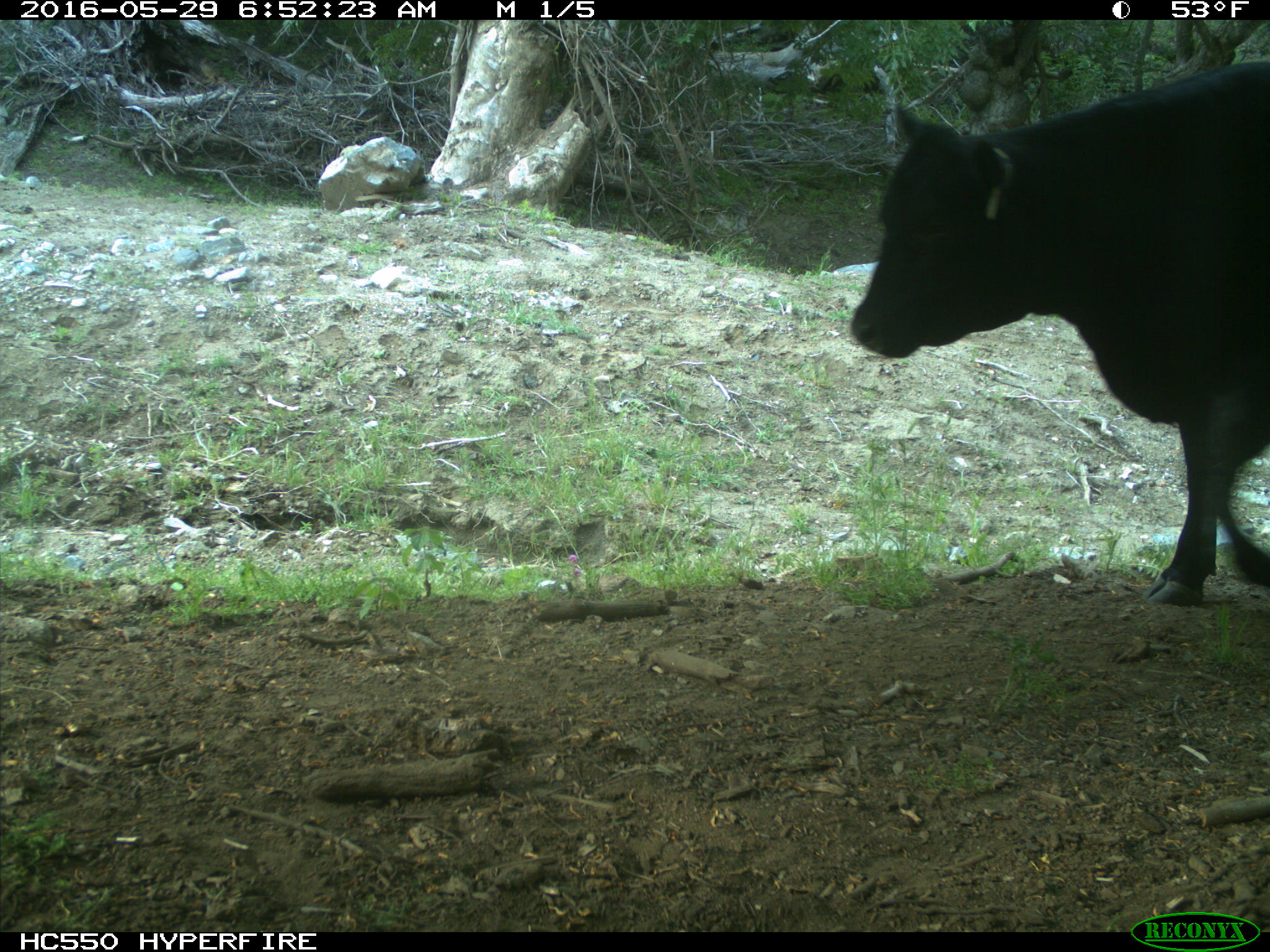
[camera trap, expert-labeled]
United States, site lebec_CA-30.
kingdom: Animalia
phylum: Chordata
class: Mammalia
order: Artiodactyla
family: Bovidae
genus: Bos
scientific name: Bos taurus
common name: domestic cow